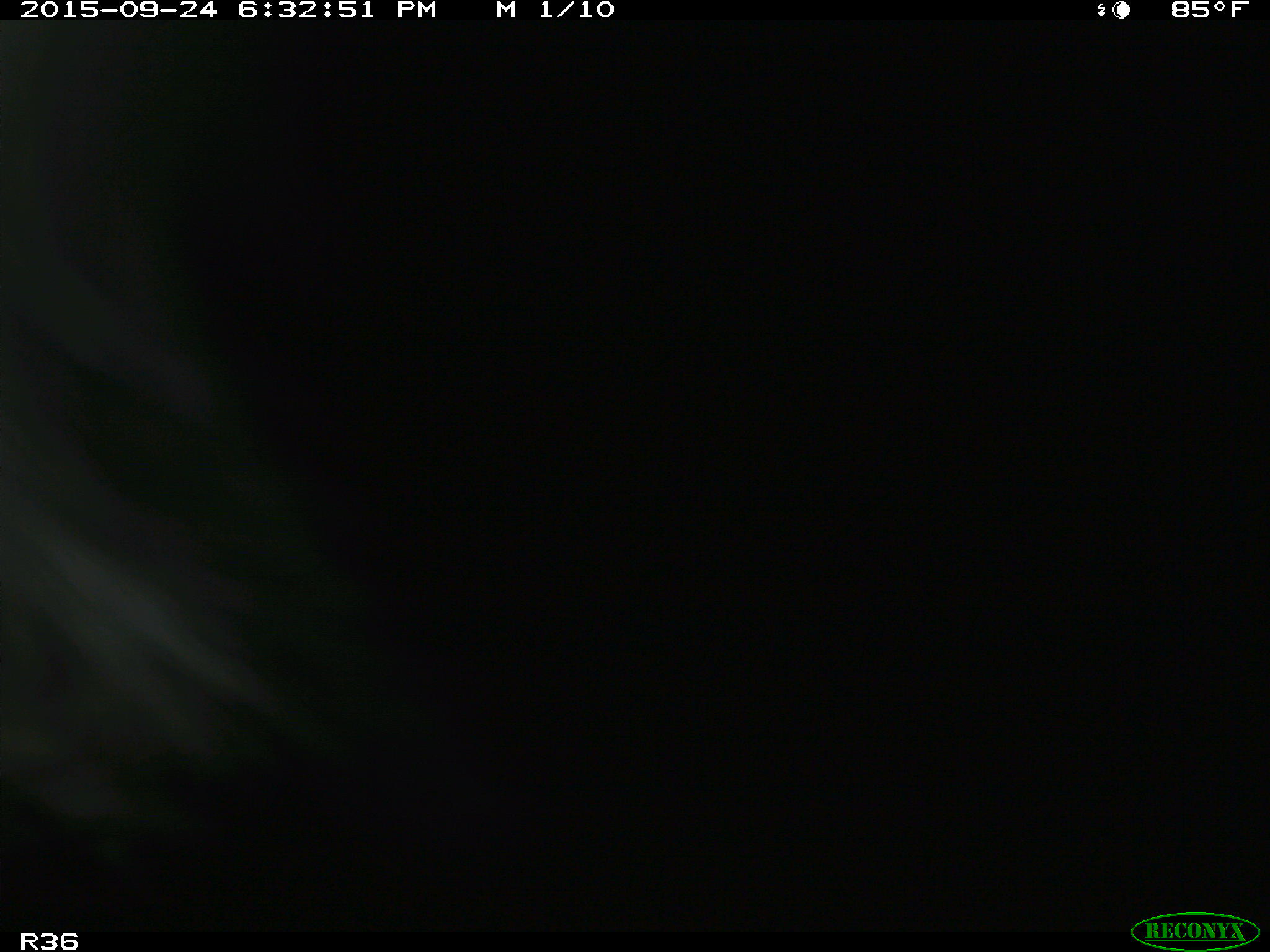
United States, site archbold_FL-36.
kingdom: Animalia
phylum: Chordata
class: Mammalia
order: Artiodactyla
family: Bovidae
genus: Bos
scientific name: Bos taurus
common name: domestic cow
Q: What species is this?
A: Bos taurus (domestic cow).